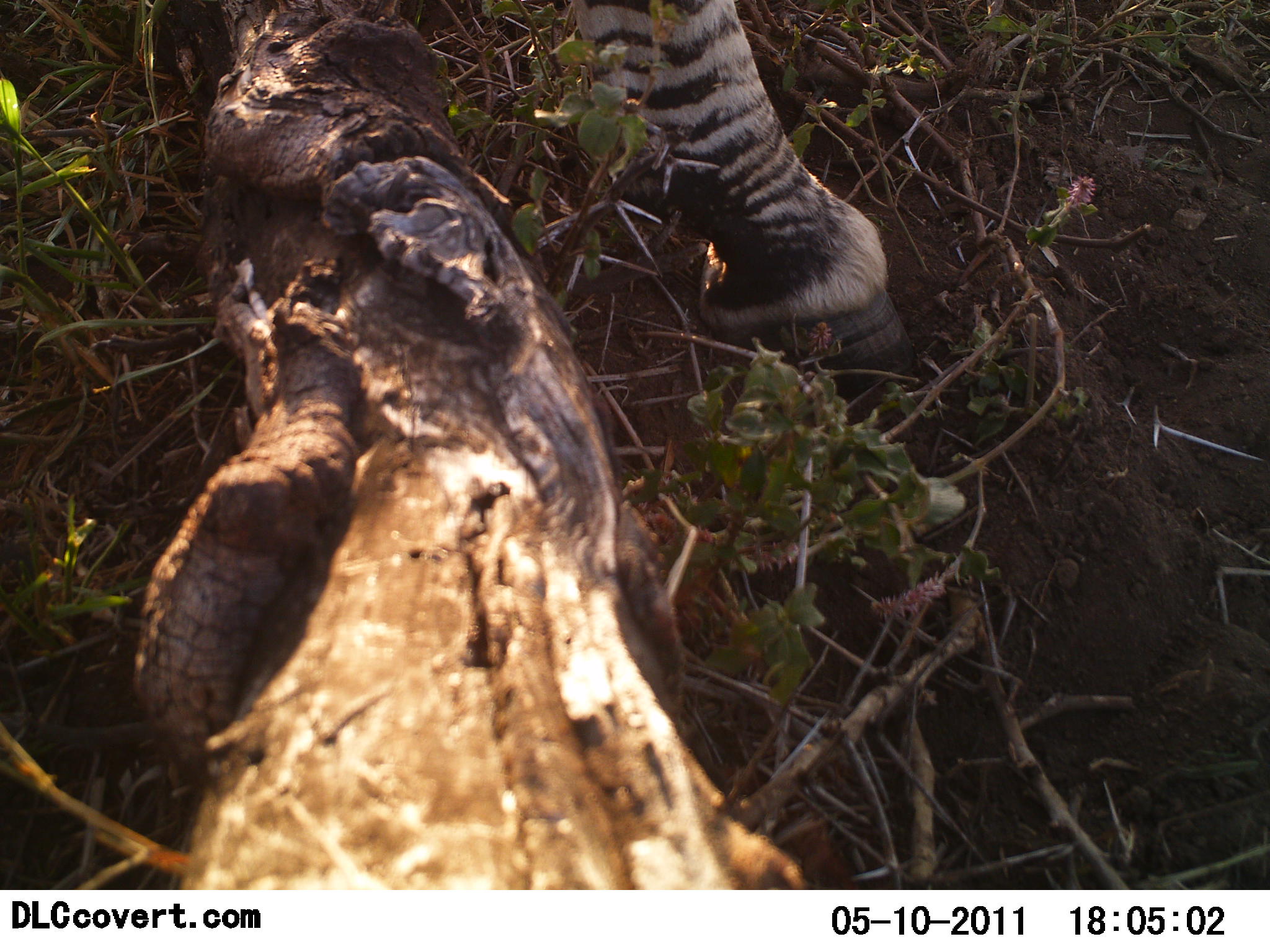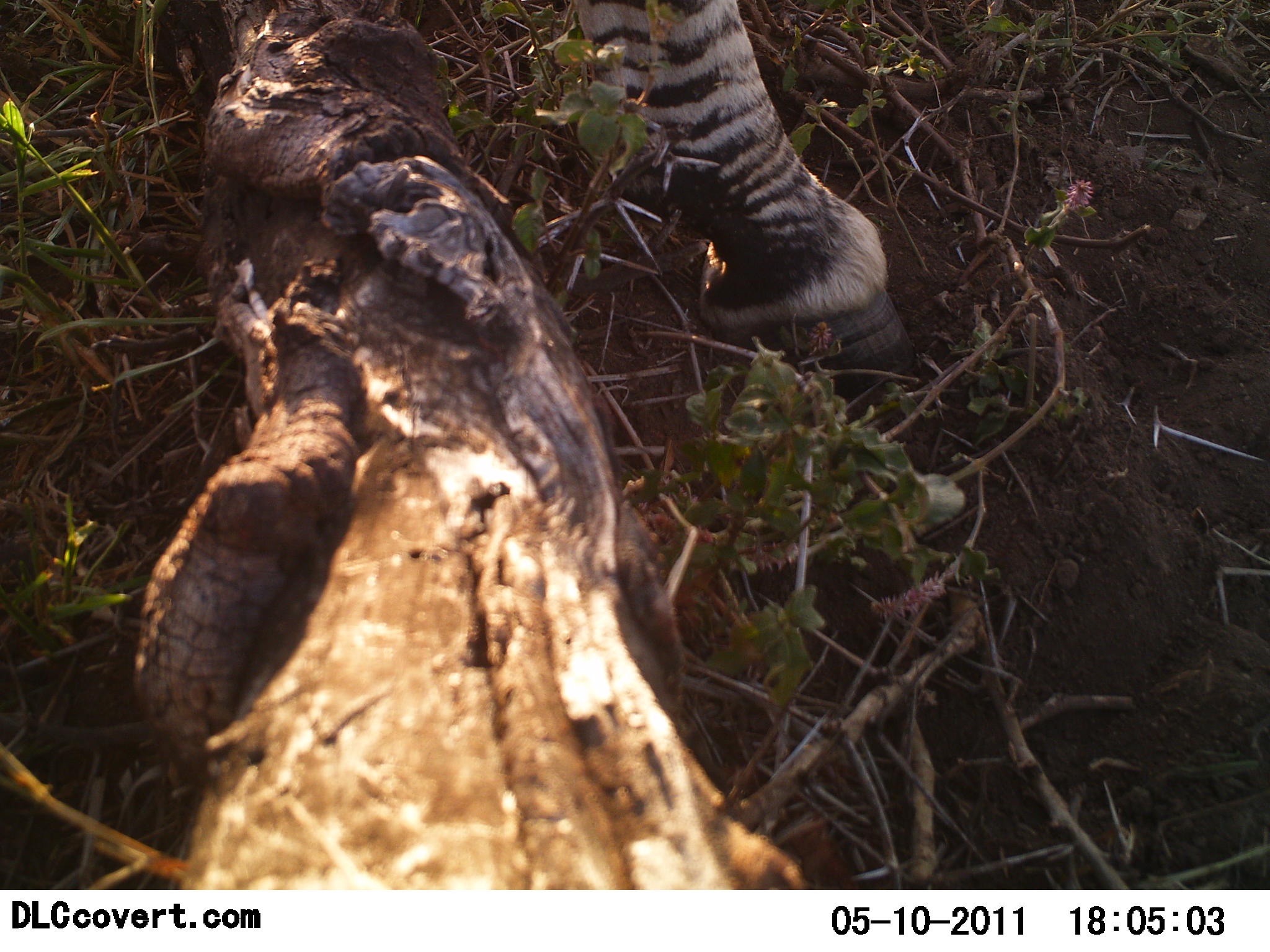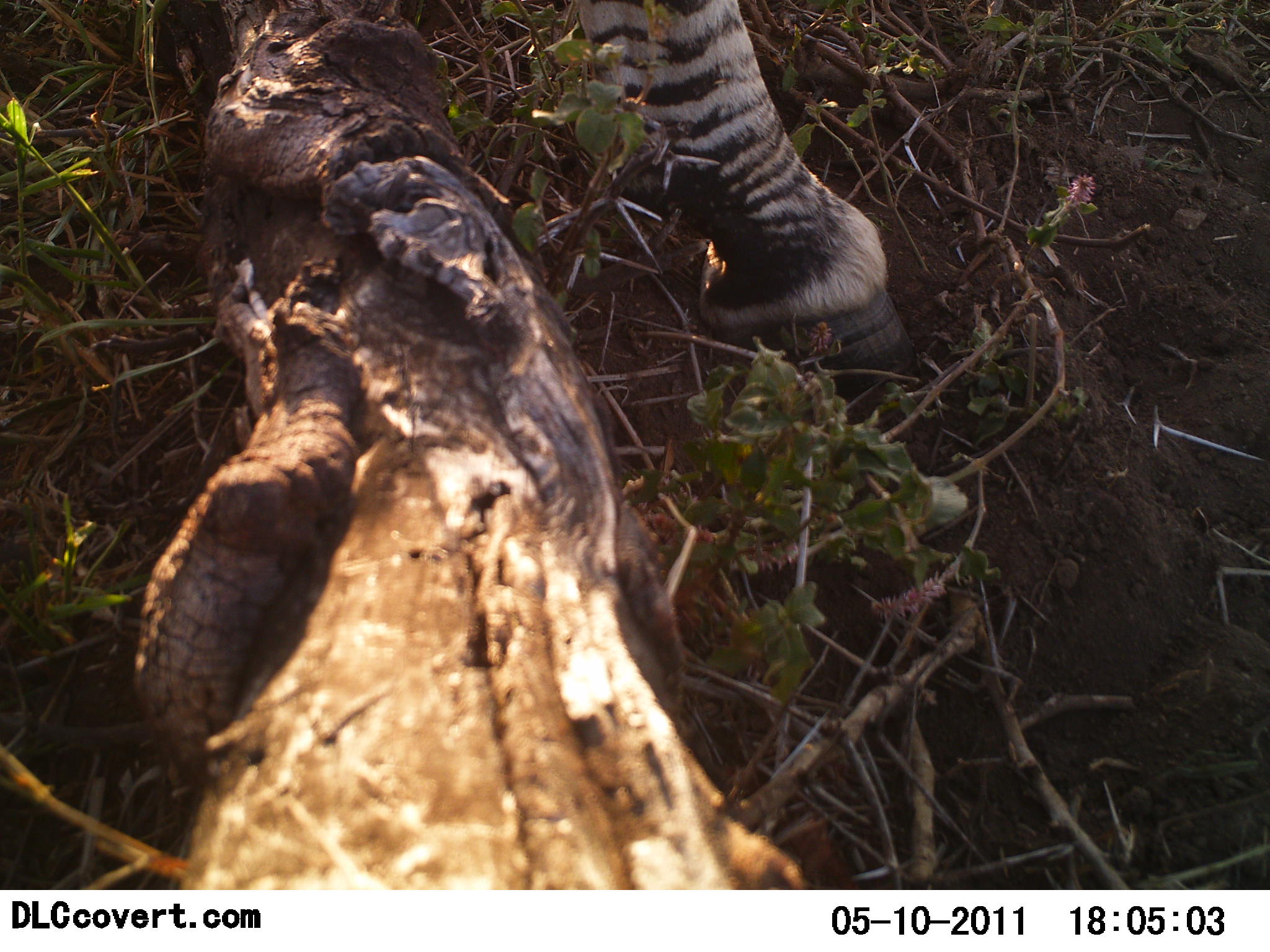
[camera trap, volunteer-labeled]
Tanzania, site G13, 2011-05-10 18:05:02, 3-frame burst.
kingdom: Animalia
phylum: Chordata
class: Mammalia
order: Perissodactyla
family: Equidae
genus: Equus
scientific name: Equus quagga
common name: plains zebra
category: zebra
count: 1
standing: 100%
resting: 0%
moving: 0%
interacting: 0%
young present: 0%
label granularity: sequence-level